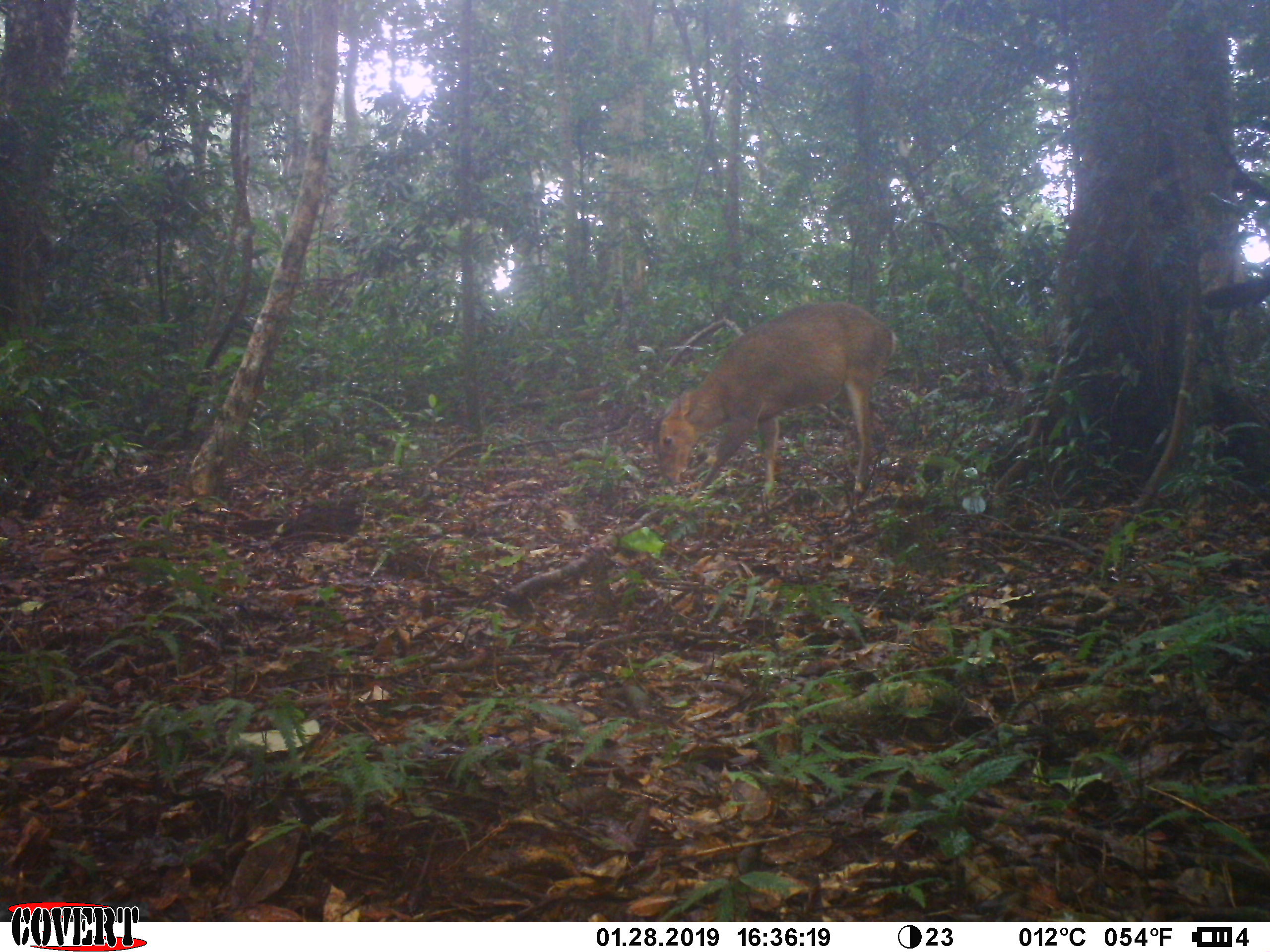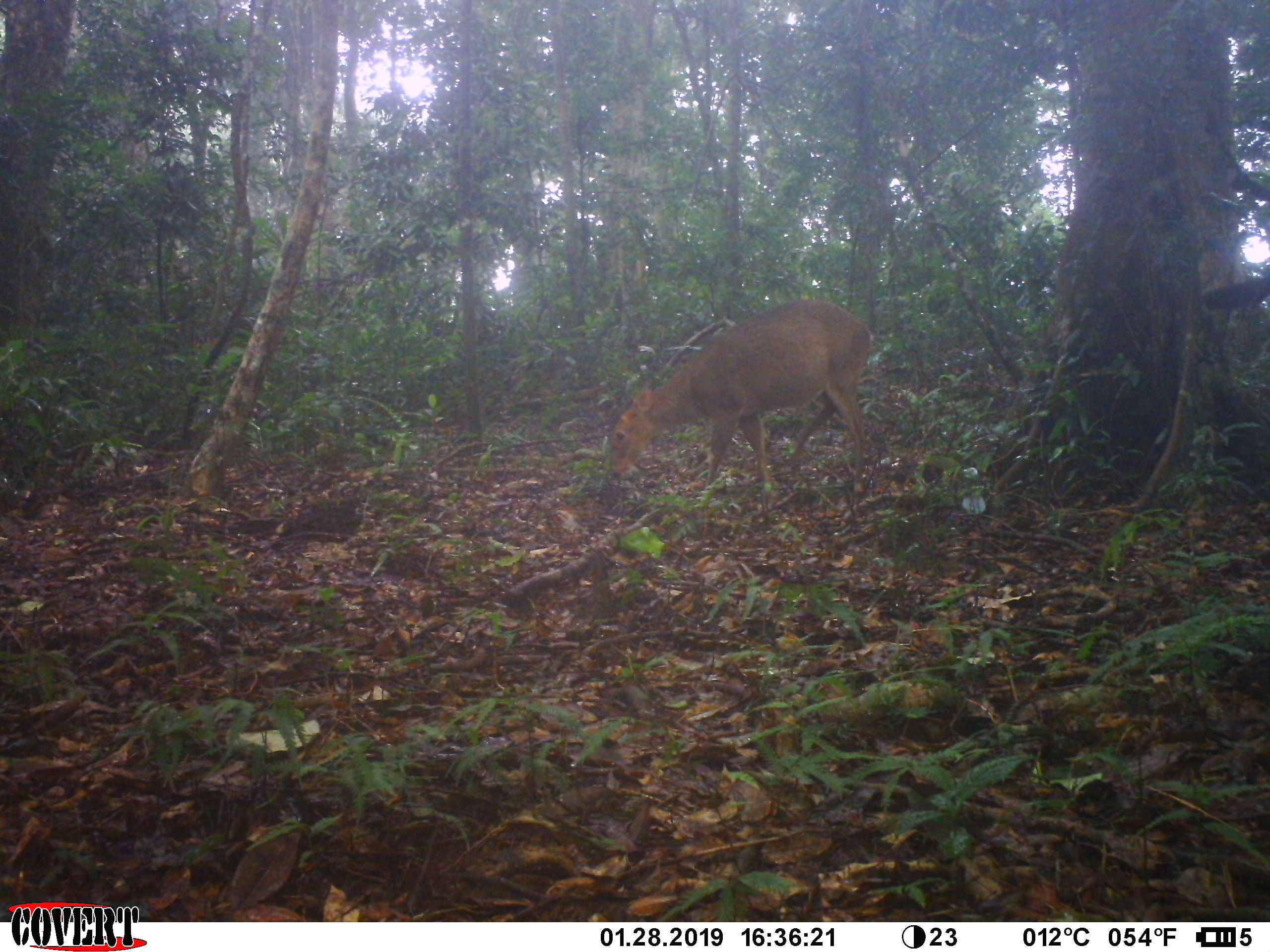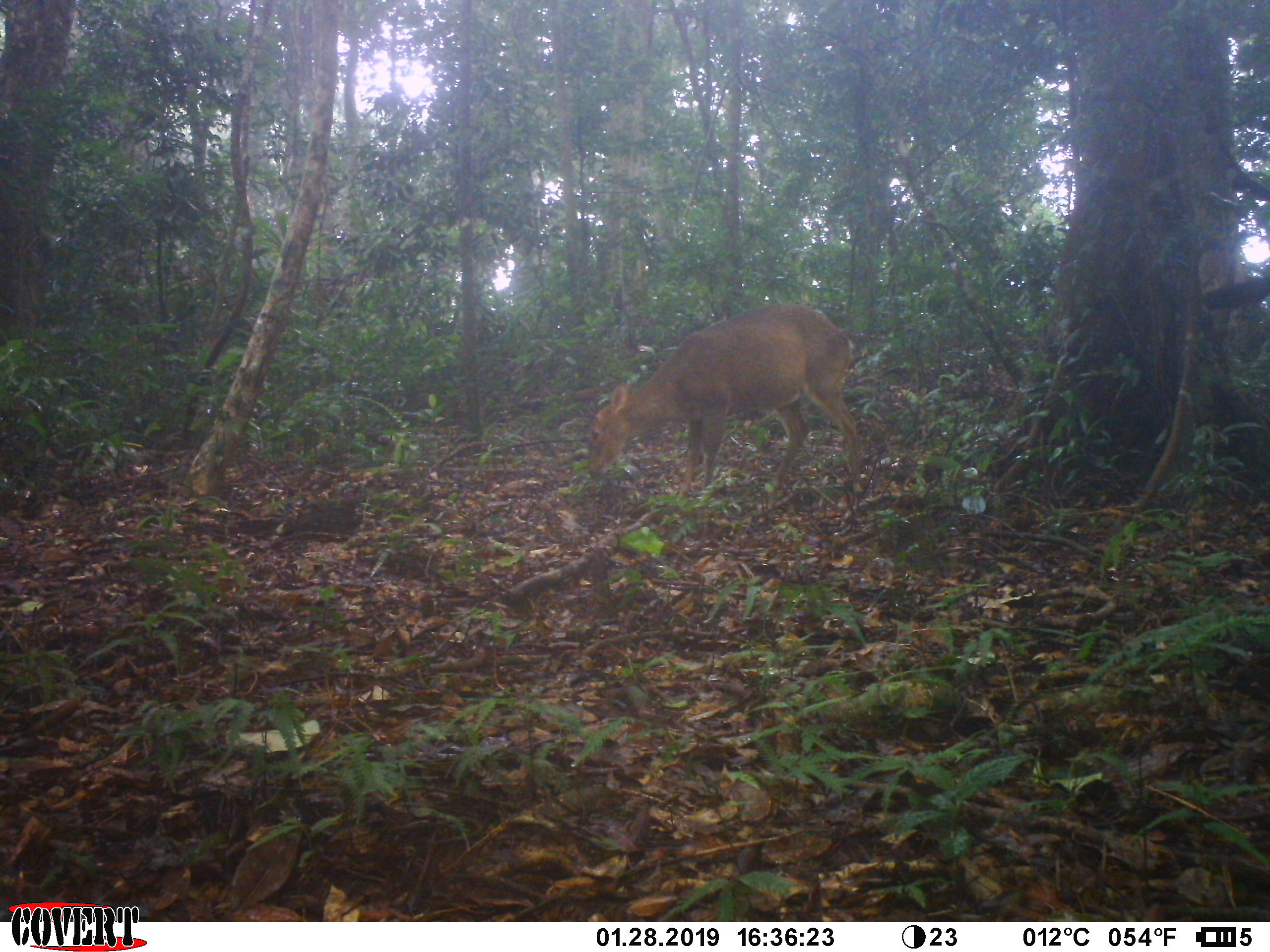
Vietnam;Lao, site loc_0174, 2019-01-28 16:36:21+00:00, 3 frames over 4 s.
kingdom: Animalia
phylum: Chordata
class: Mammalia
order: Artiodactyla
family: Cervidae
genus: Muntiacus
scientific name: Muntiacus vuquangensis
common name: large-antlered muntjac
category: large antlered muntjac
Large antlered muntjac (large-antlered muntjac) (Muntiacus vuquangensis). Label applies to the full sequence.